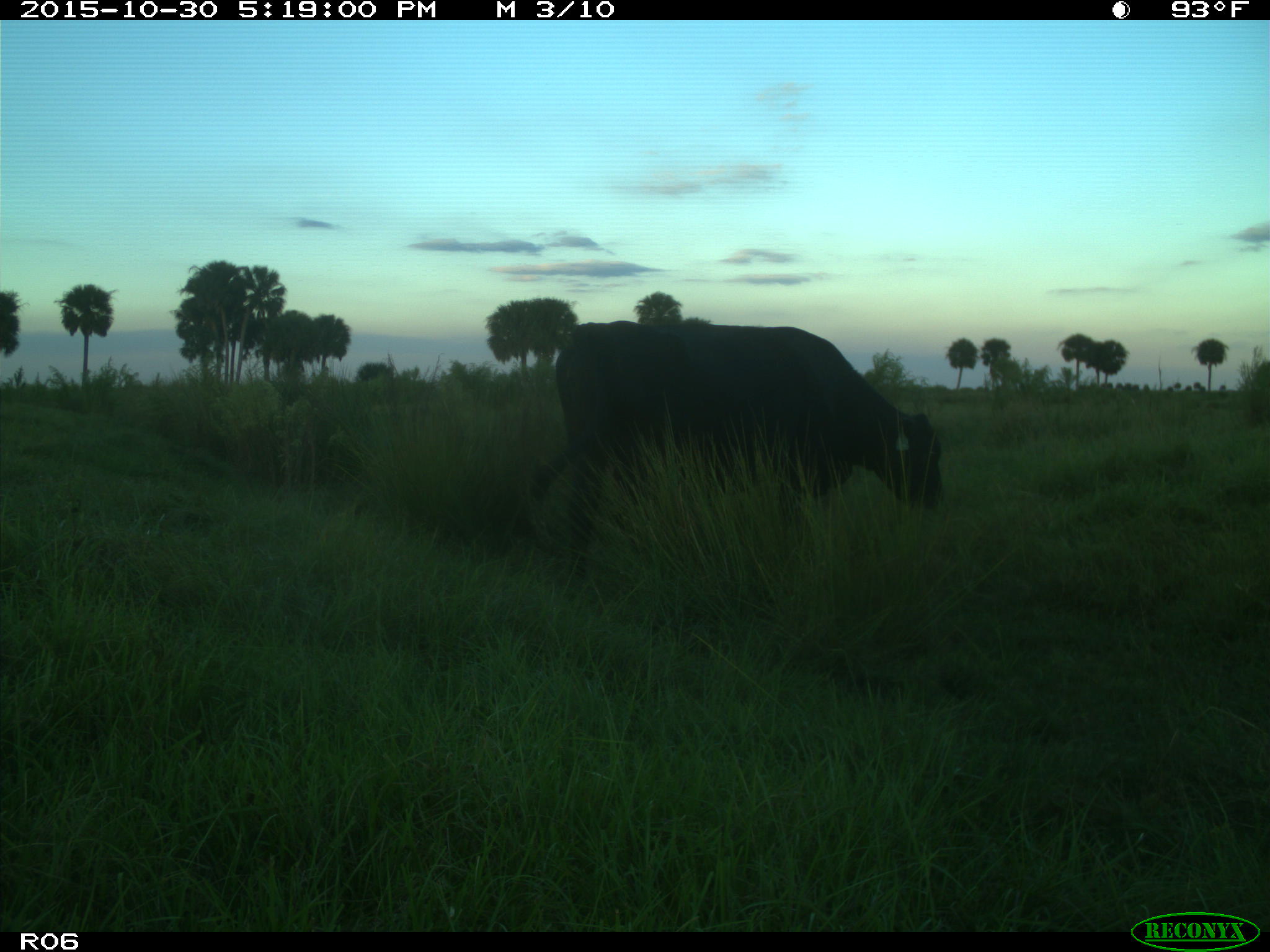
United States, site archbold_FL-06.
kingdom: Animalia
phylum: Chordata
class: Mammalia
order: Artiodactyla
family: Bovidae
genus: Bos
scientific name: Bos taurus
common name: domestic cow